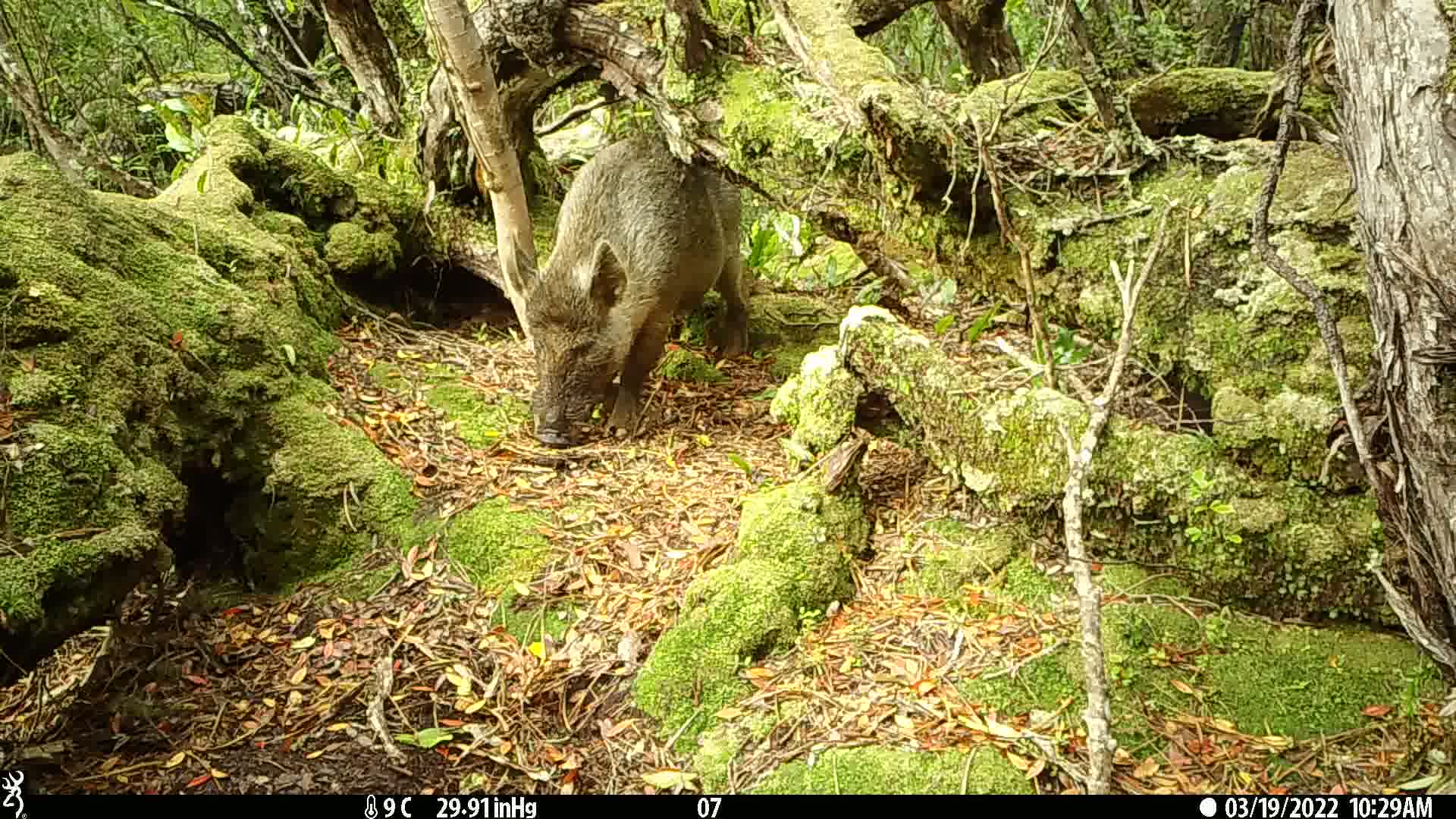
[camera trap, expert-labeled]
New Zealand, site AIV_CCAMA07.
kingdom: Animalia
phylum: Chordata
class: Mammalia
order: Artiodactyla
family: Suidae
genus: Sus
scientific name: Sus scrofa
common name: pig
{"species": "pig (Sus scrofa)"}